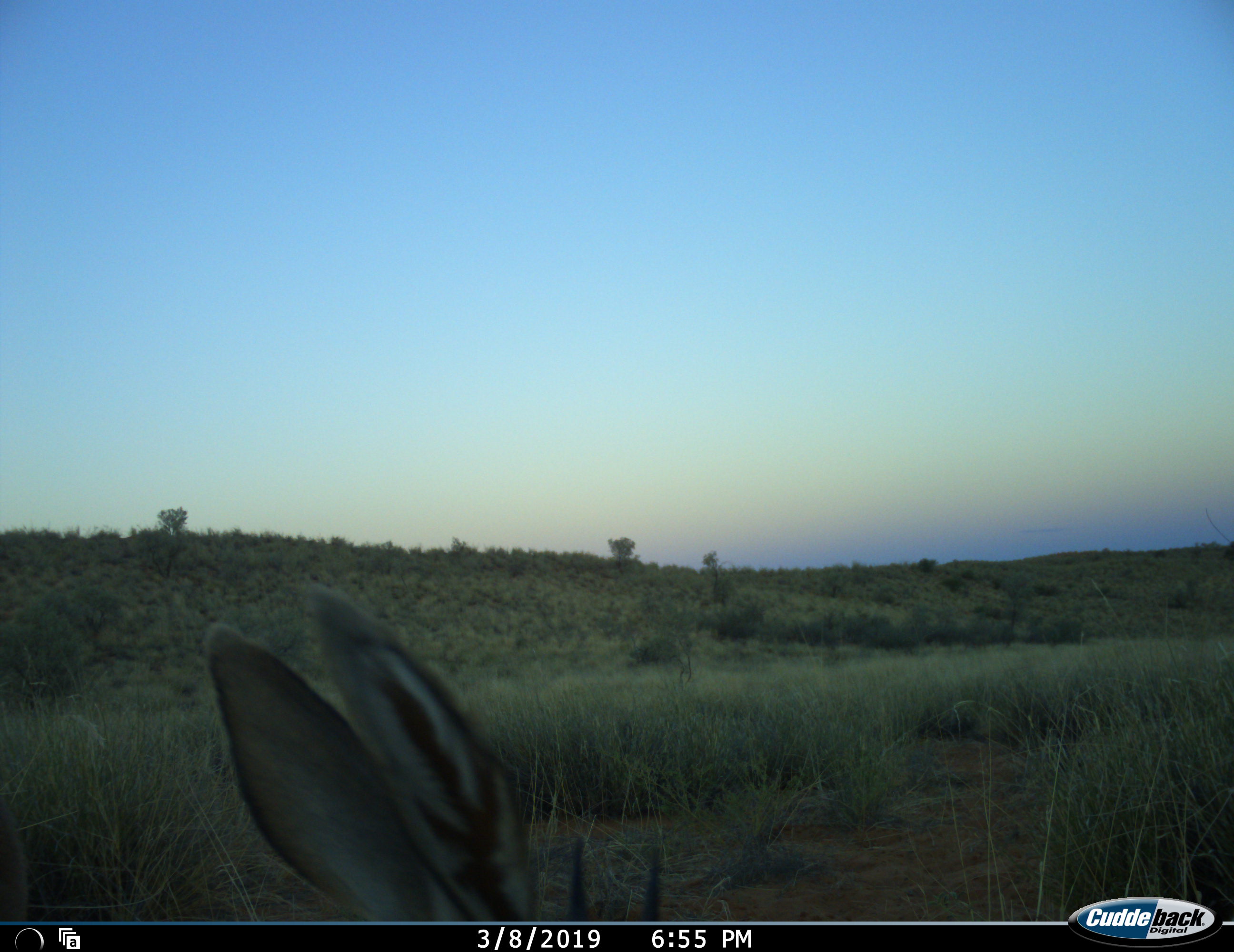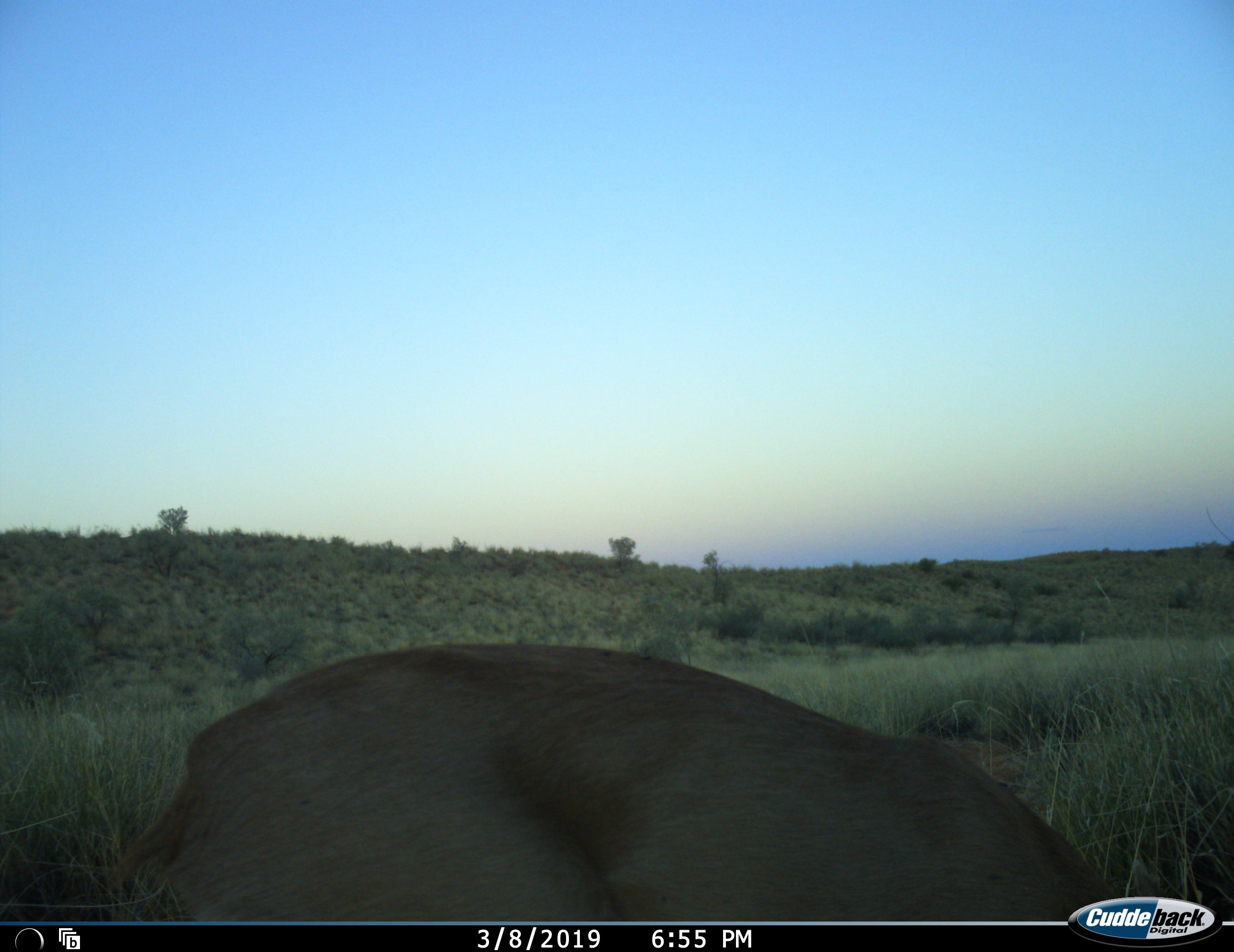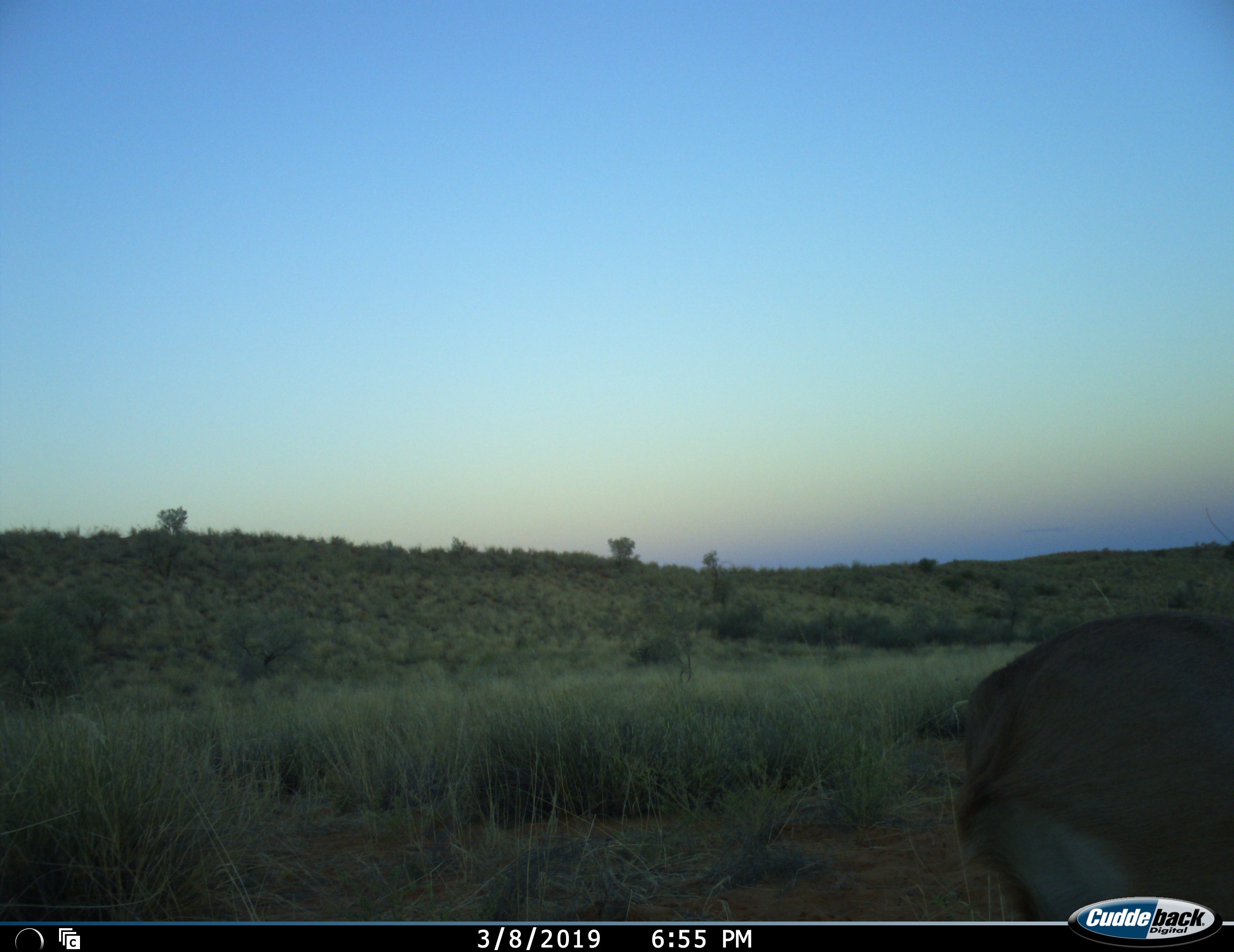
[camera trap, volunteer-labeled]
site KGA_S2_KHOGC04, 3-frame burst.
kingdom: Animalia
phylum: Chordata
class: Mammalia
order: Artiodactyla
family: Bovidae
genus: Raphicerus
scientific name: Raphicerus campestris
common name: steenbok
Steenbok (Raphicerus campestris), count 1. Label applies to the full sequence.